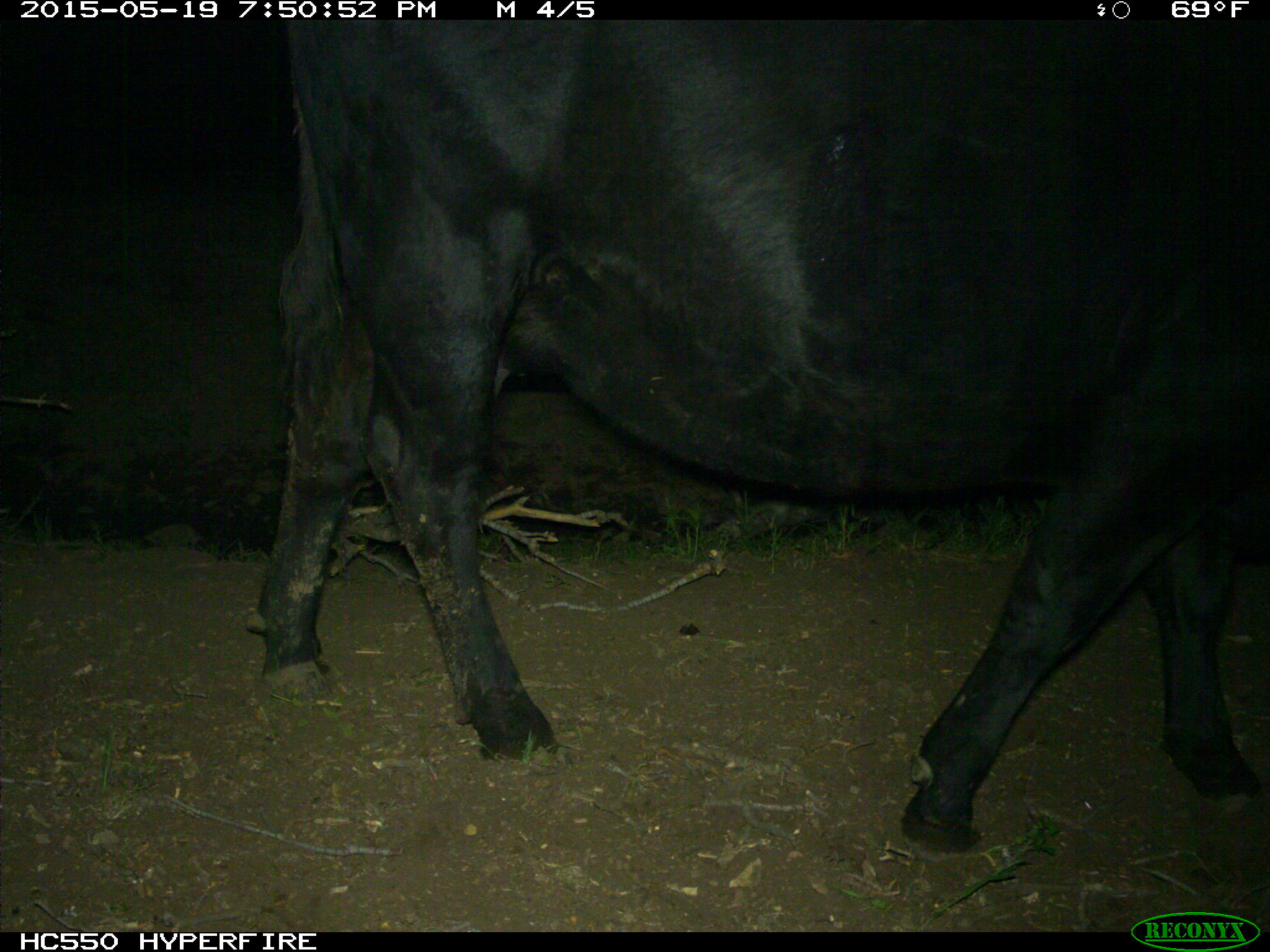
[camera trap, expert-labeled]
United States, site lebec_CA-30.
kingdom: Animalia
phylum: Chordata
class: Mammalia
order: Artiodactyla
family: Bovidae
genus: Bos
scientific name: Bos taurus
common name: domestic cow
Bos taurus (domestic cow).